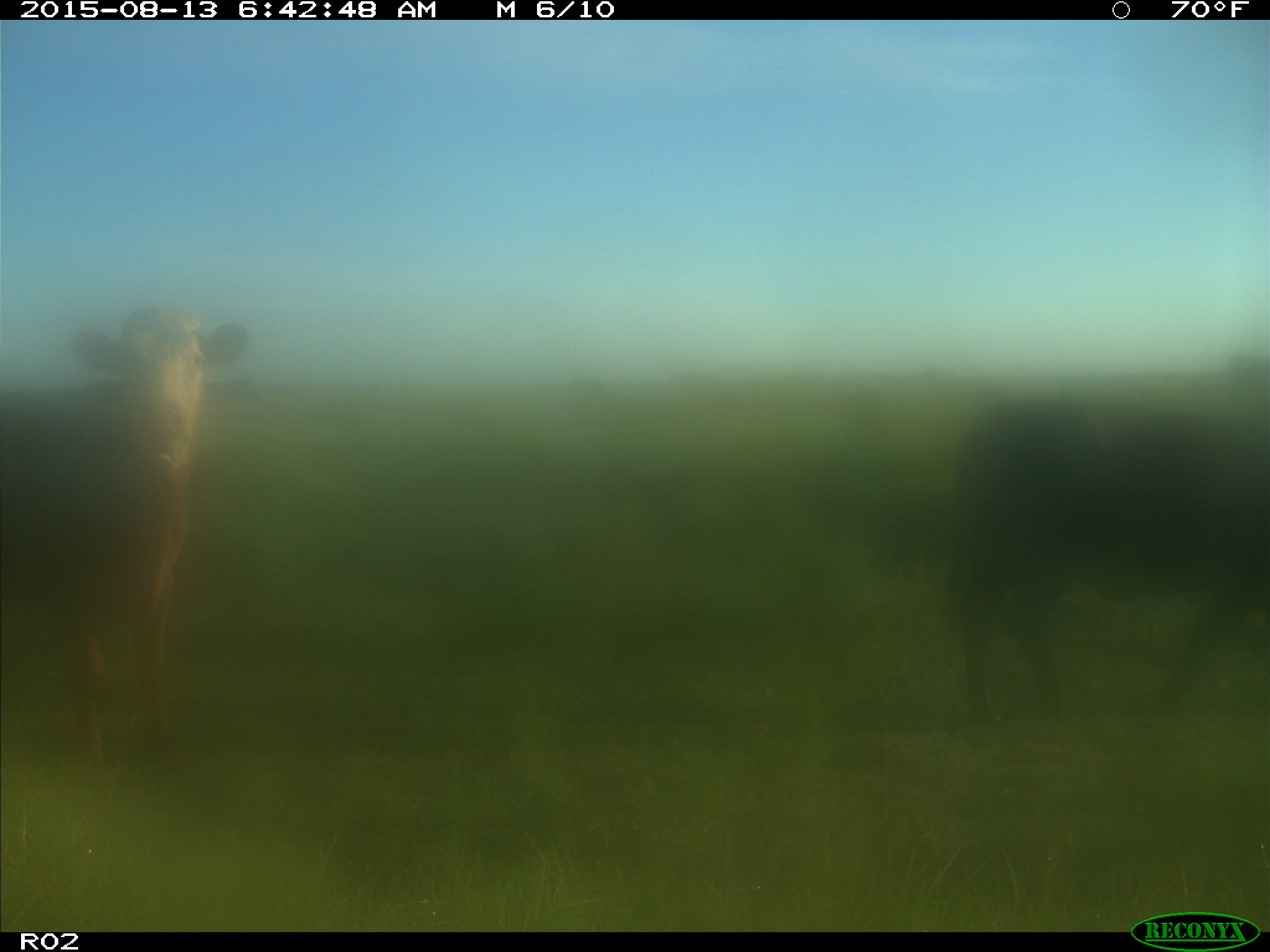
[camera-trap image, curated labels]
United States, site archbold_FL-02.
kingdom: Animalia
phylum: Chordata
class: Mammalia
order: Artiodactyla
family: Bovidae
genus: Bos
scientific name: Bos taurus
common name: domestic cow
Bos taurus (domestic cow).